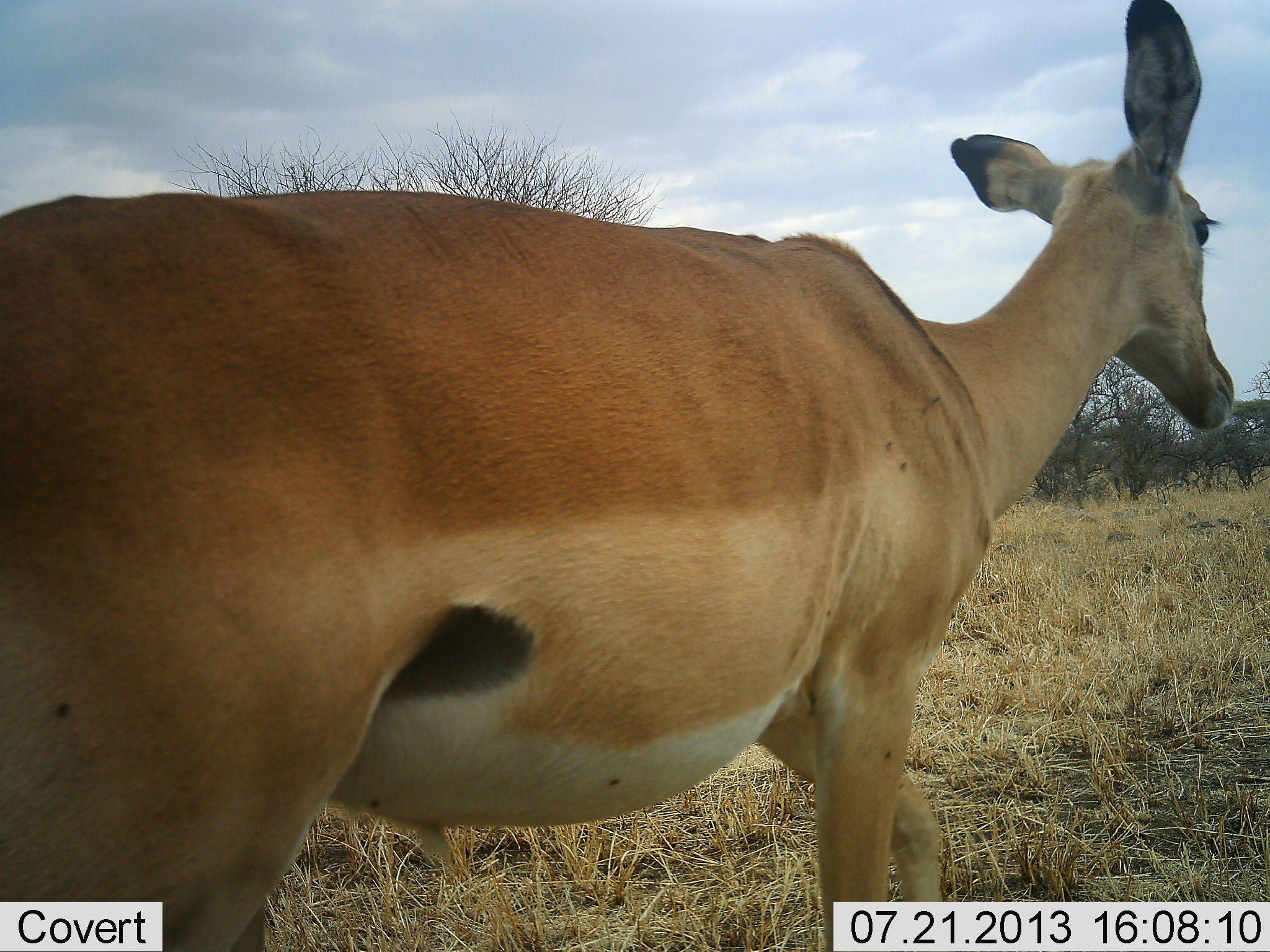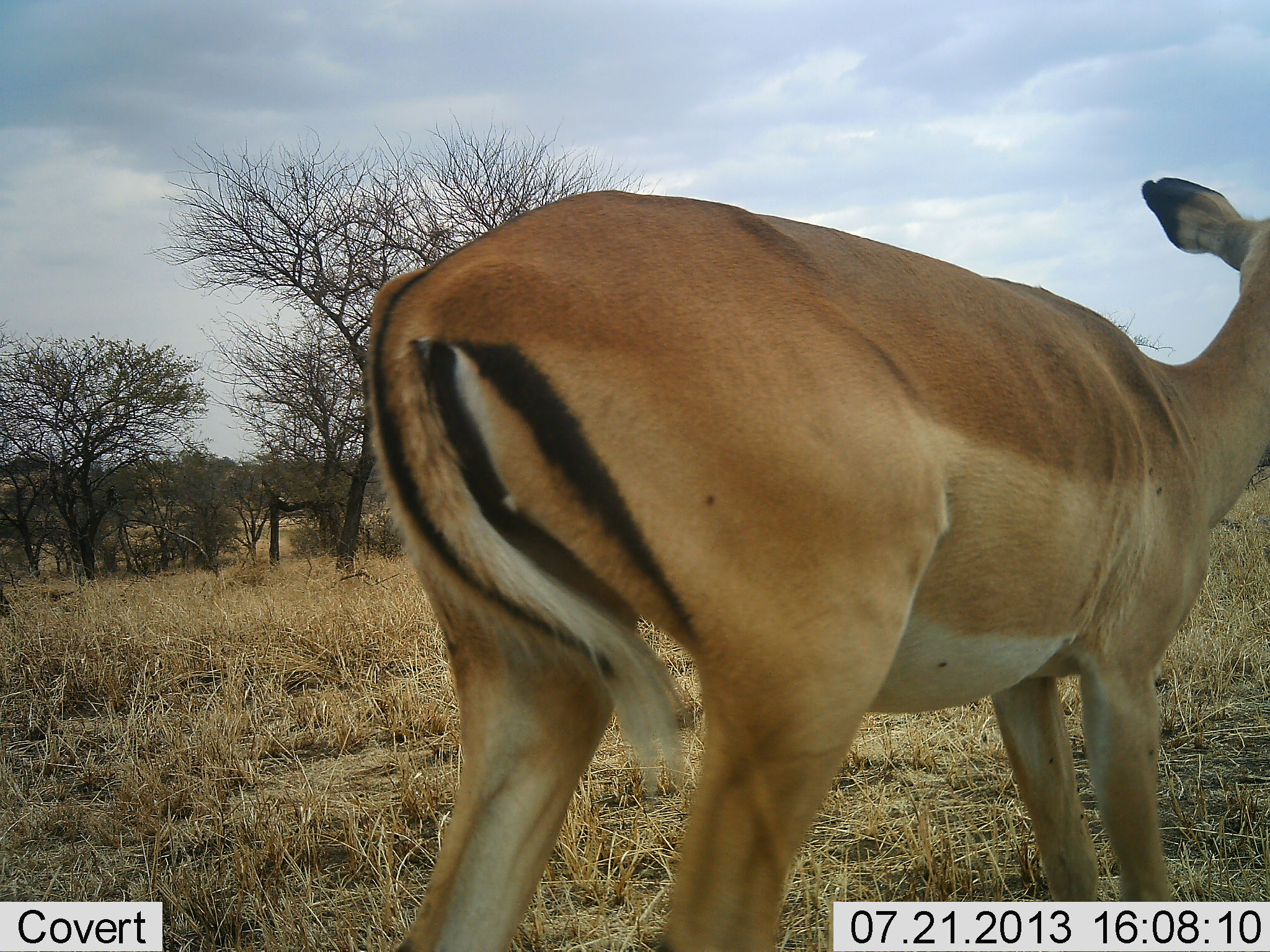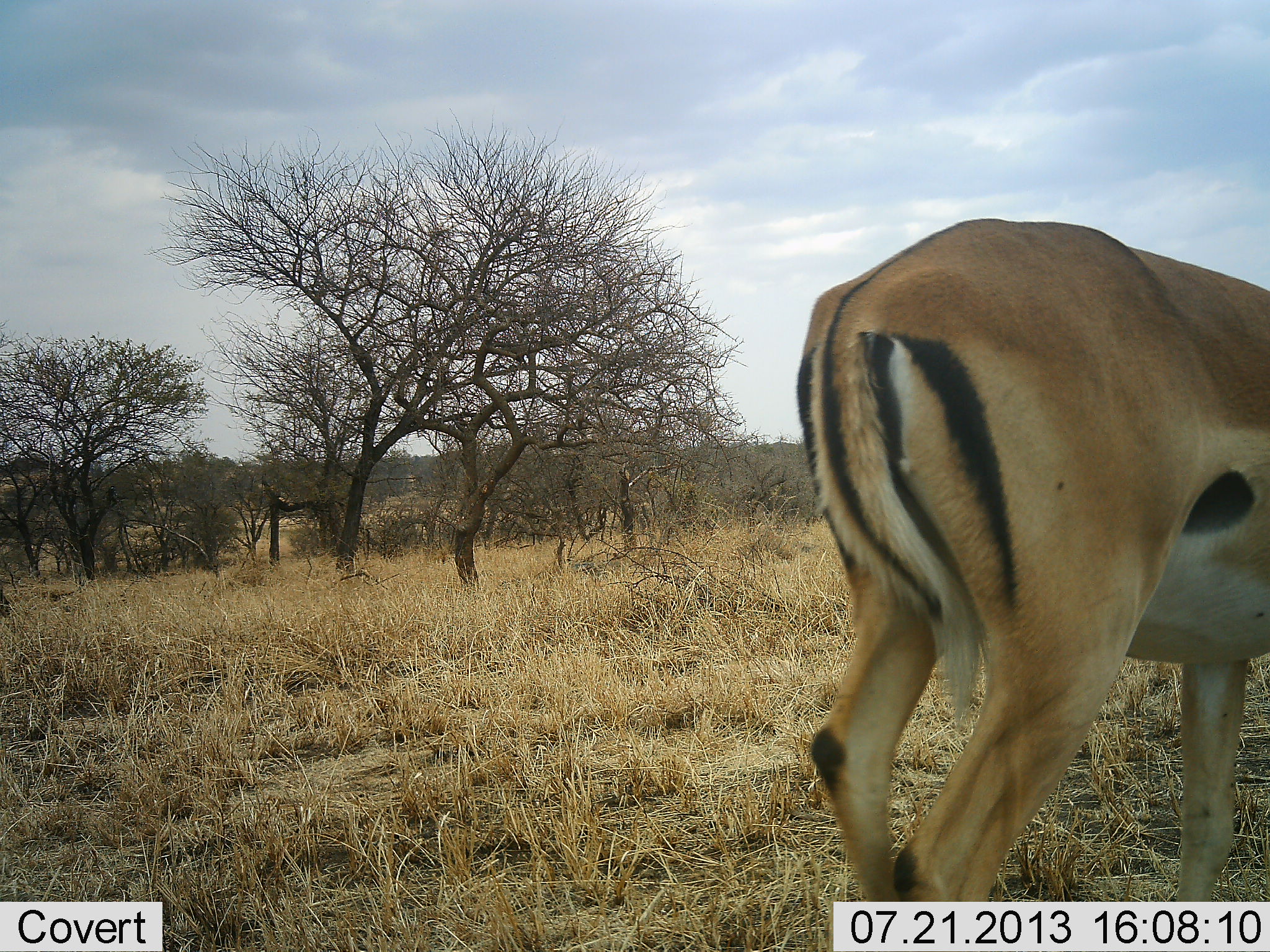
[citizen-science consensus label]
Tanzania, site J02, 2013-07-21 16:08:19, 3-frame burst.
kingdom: Animalia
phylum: Chordata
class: Mammalia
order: Artiodactyla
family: Bovidae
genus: Aepyceros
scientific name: Aepyceros melampus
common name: impala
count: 1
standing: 10%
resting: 0%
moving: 90%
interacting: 0%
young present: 0%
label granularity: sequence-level